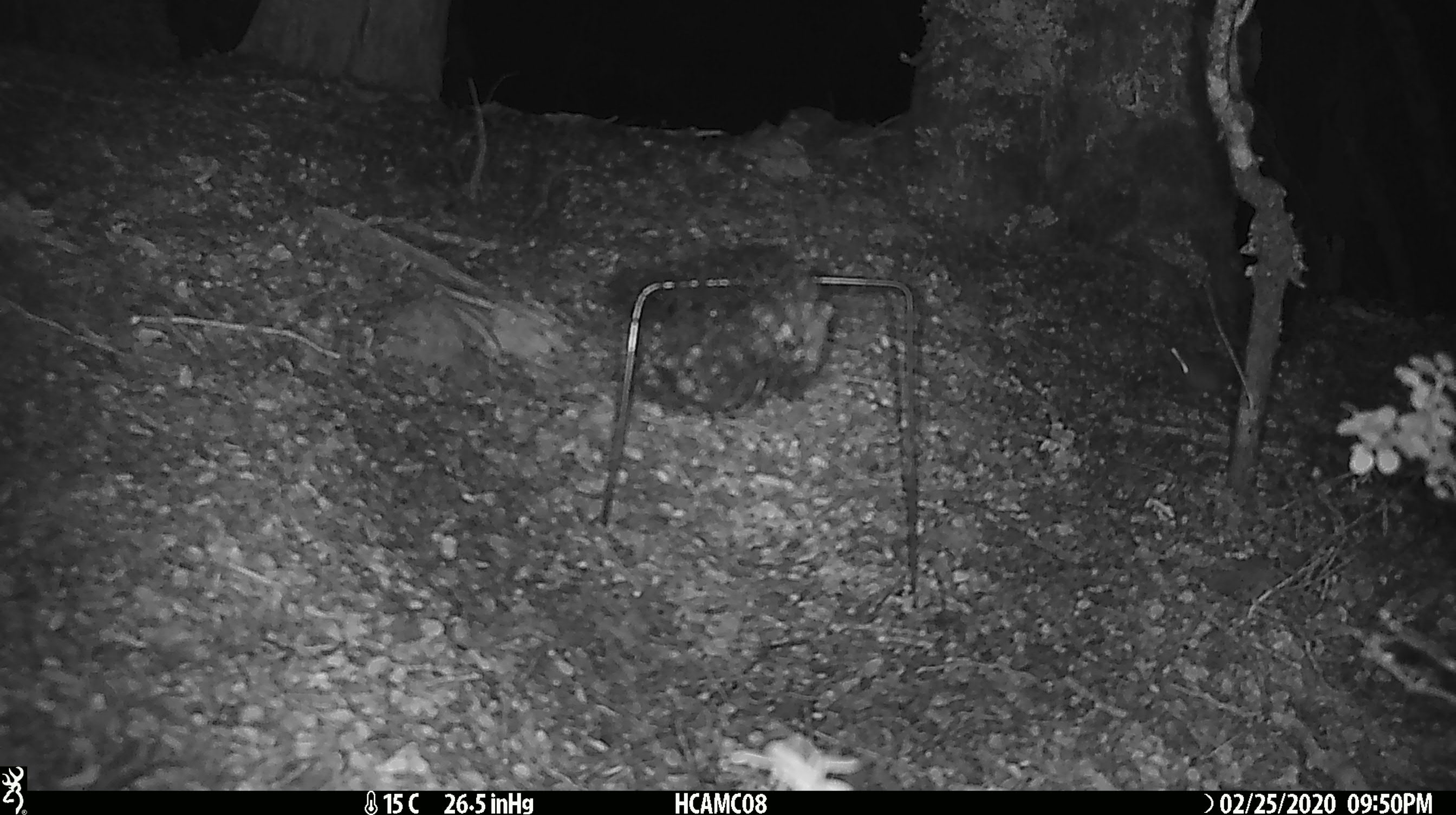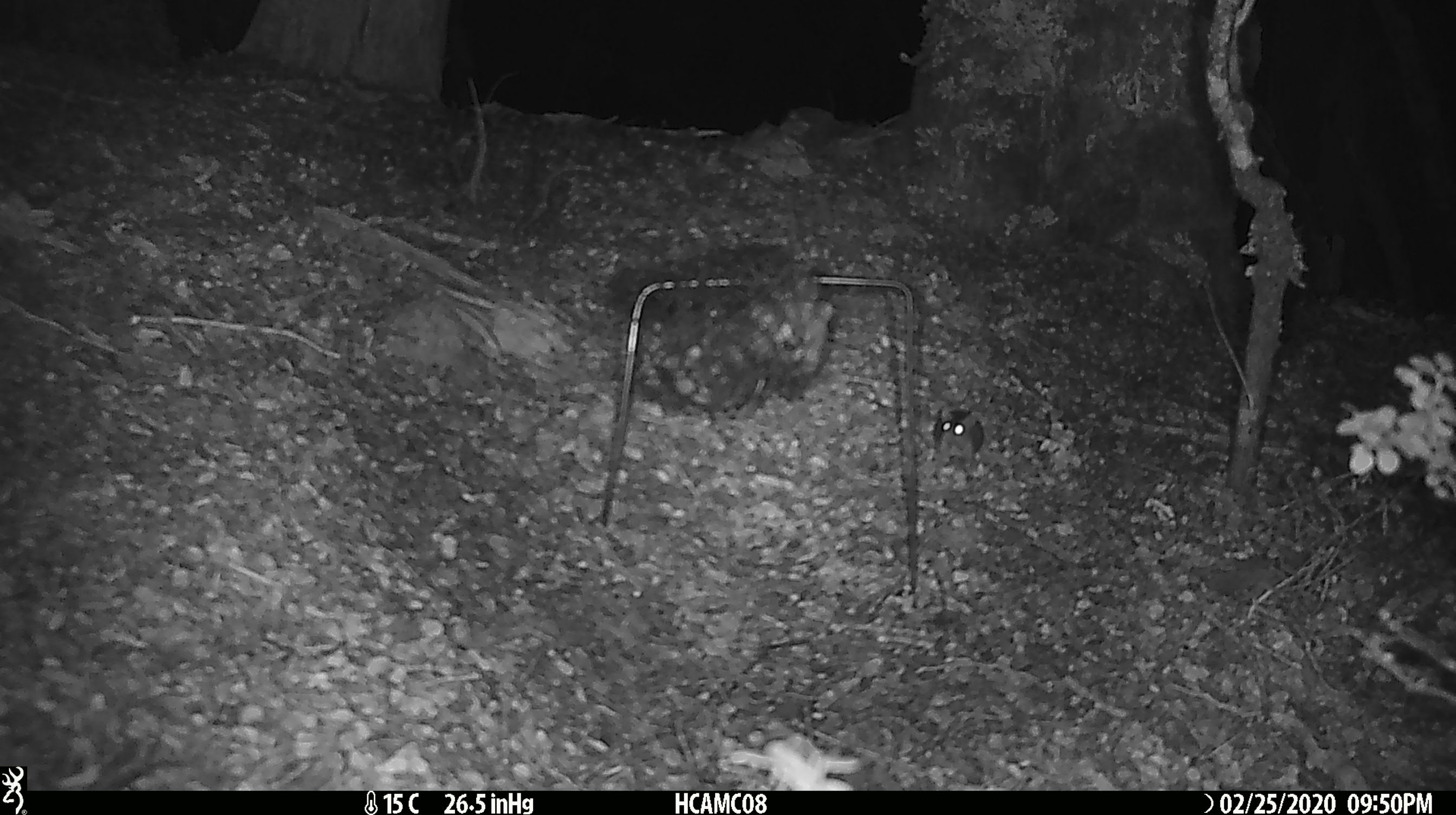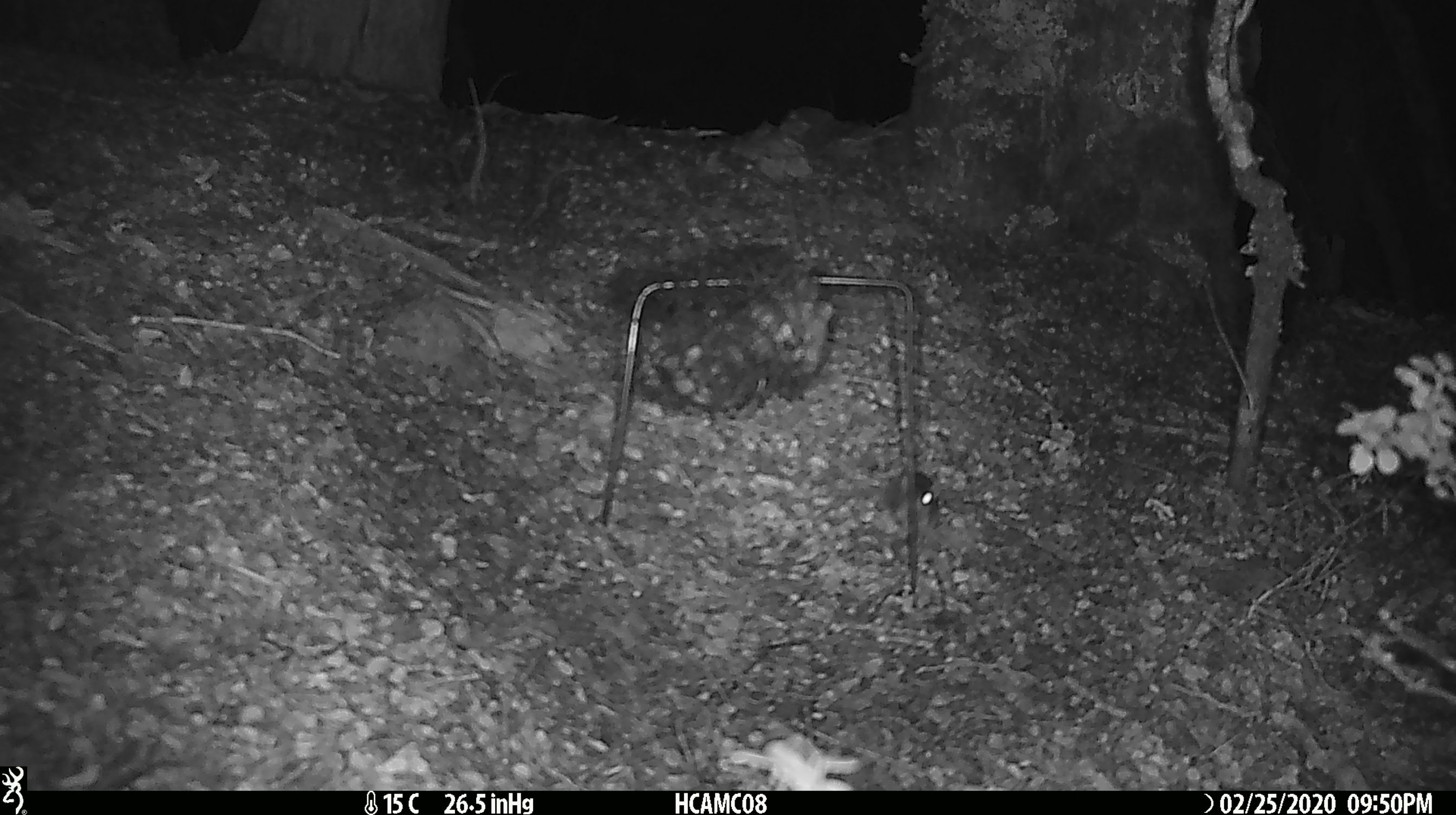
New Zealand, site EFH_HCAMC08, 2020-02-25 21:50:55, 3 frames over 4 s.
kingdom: Animalia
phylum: Chordata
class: Mammalia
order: Rodentia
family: Muridae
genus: Mus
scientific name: Mus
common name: mouse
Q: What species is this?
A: Mouse (Mus).